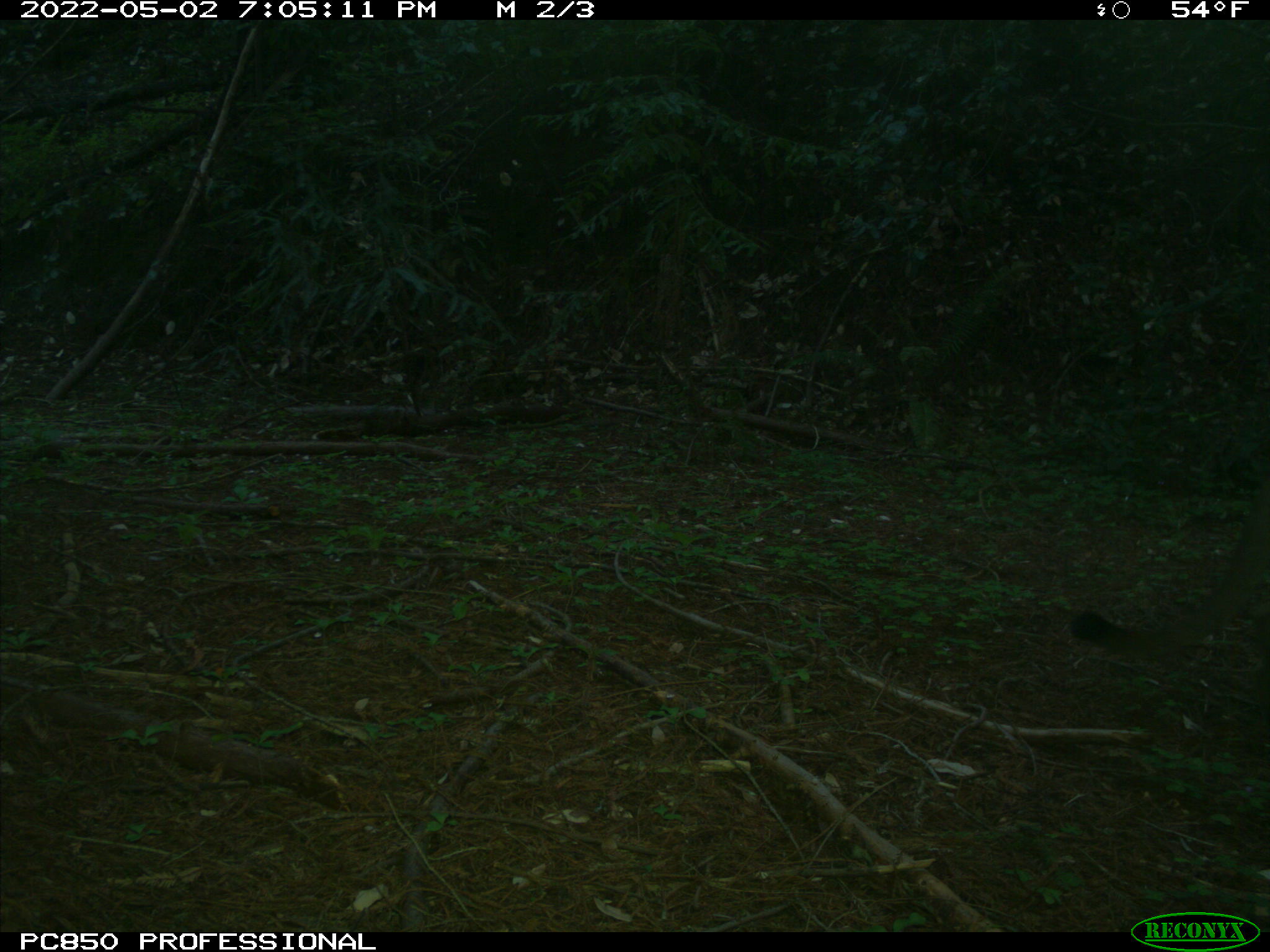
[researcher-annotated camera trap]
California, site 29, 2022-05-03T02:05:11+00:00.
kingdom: Animalia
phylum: Chordata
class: Mammalia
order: Carnivora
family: Felidae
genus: Puma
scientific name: Puma concolor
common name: puma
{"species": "puma (Puma concolor)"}